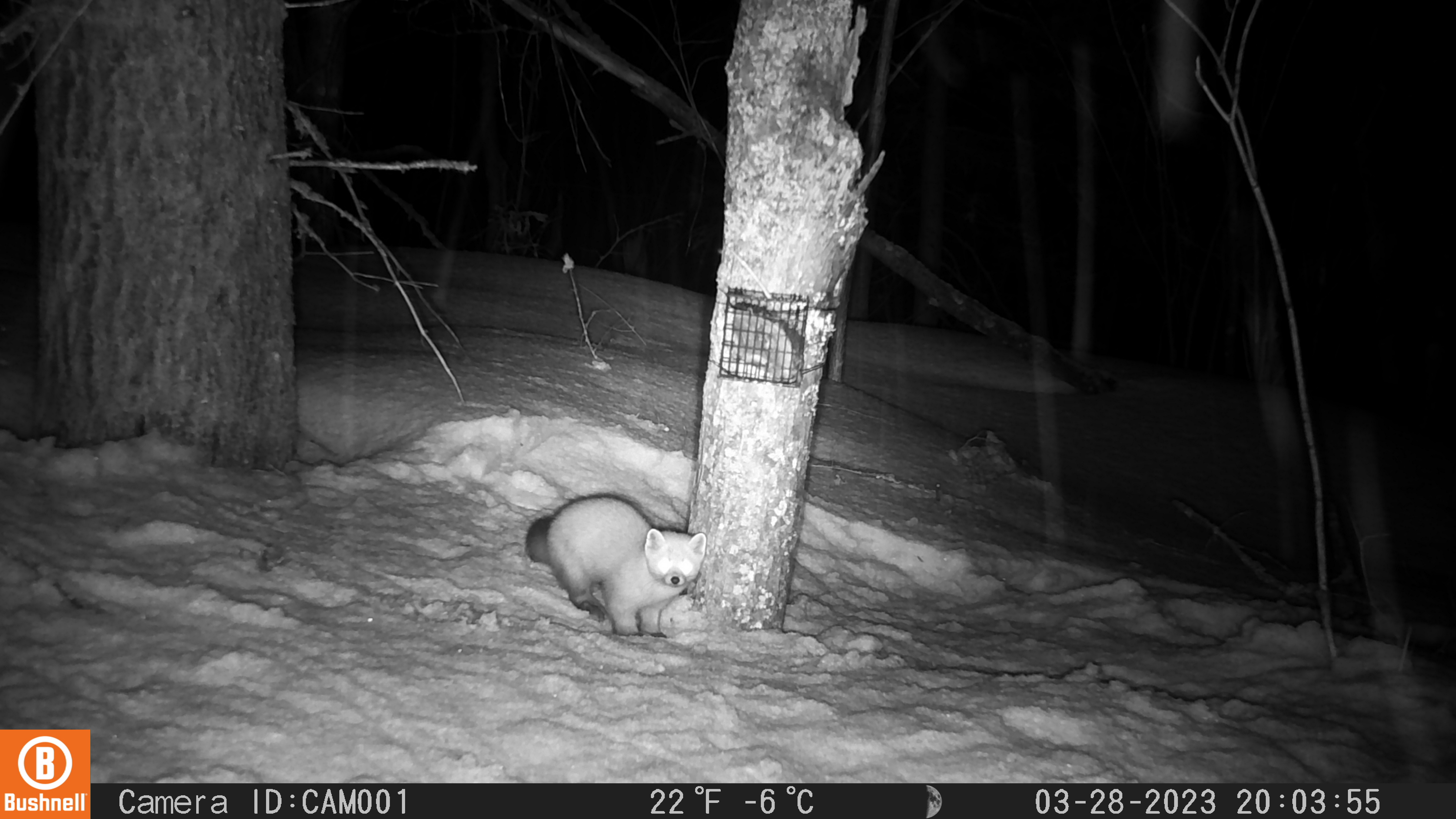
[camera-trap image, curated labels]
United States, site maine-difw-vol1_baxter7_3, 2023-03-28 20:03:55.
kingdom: Animalia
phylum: Chordata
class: Mammalia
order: Carnivora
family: Mustelidae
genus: Martes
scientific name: Martes americana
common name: american marten